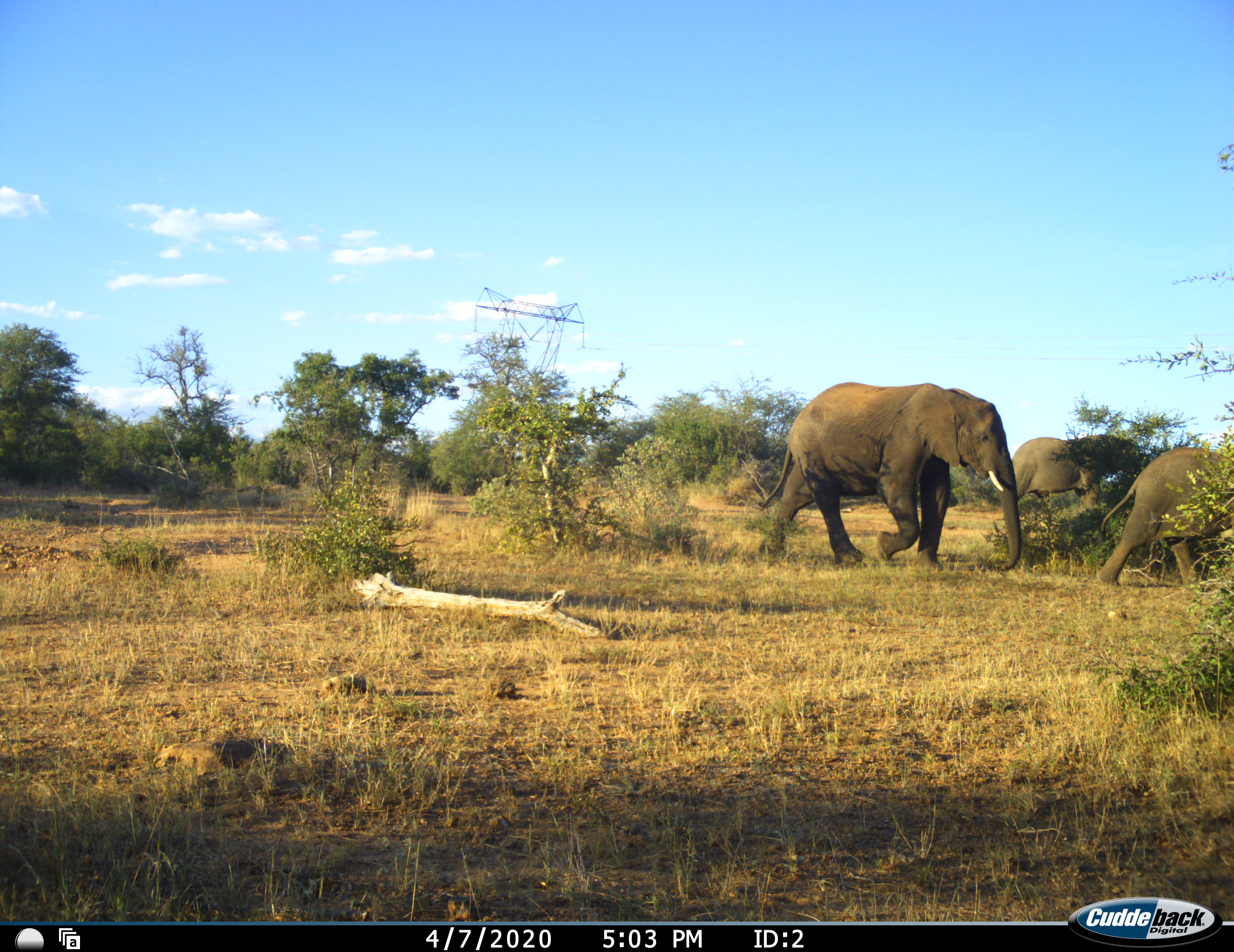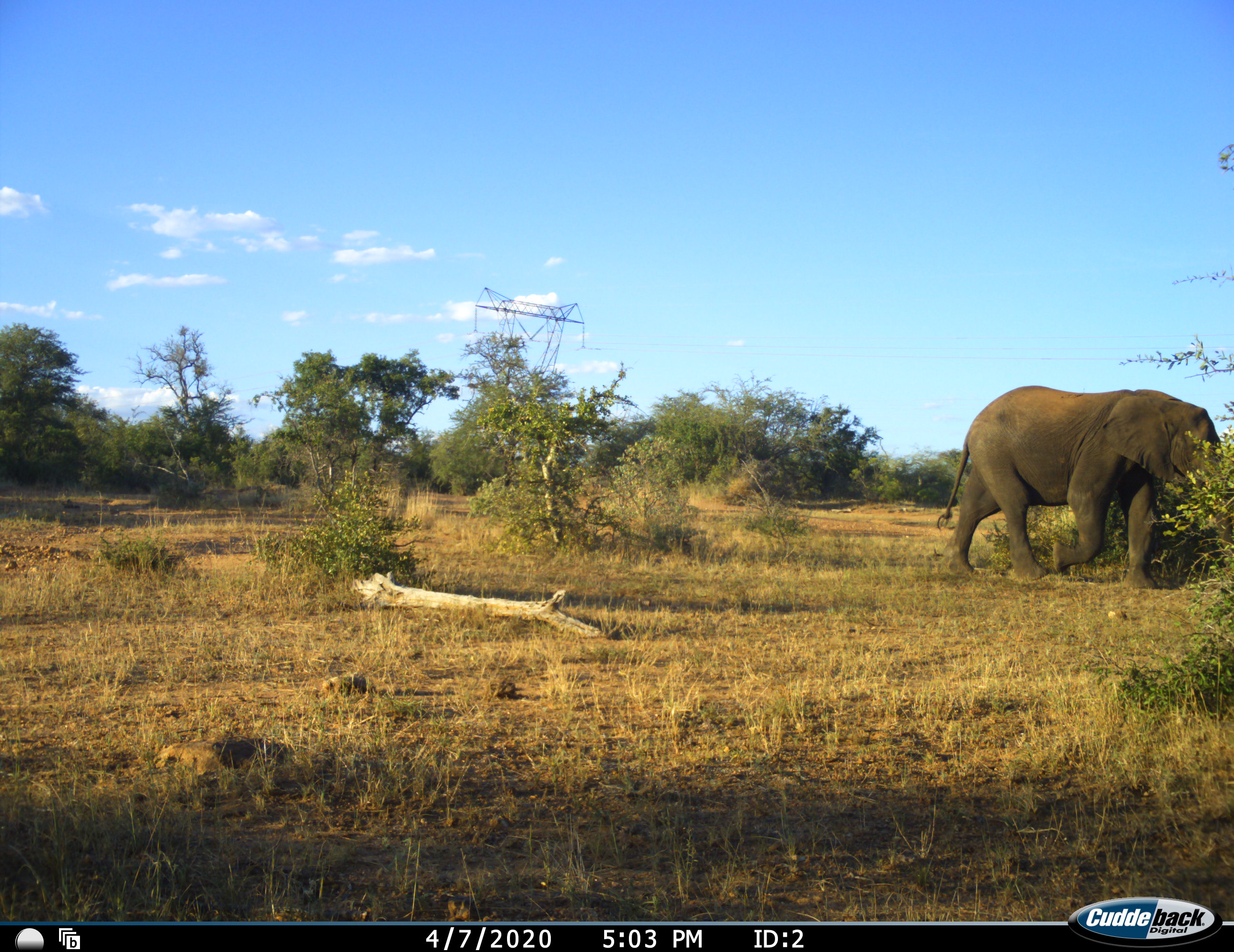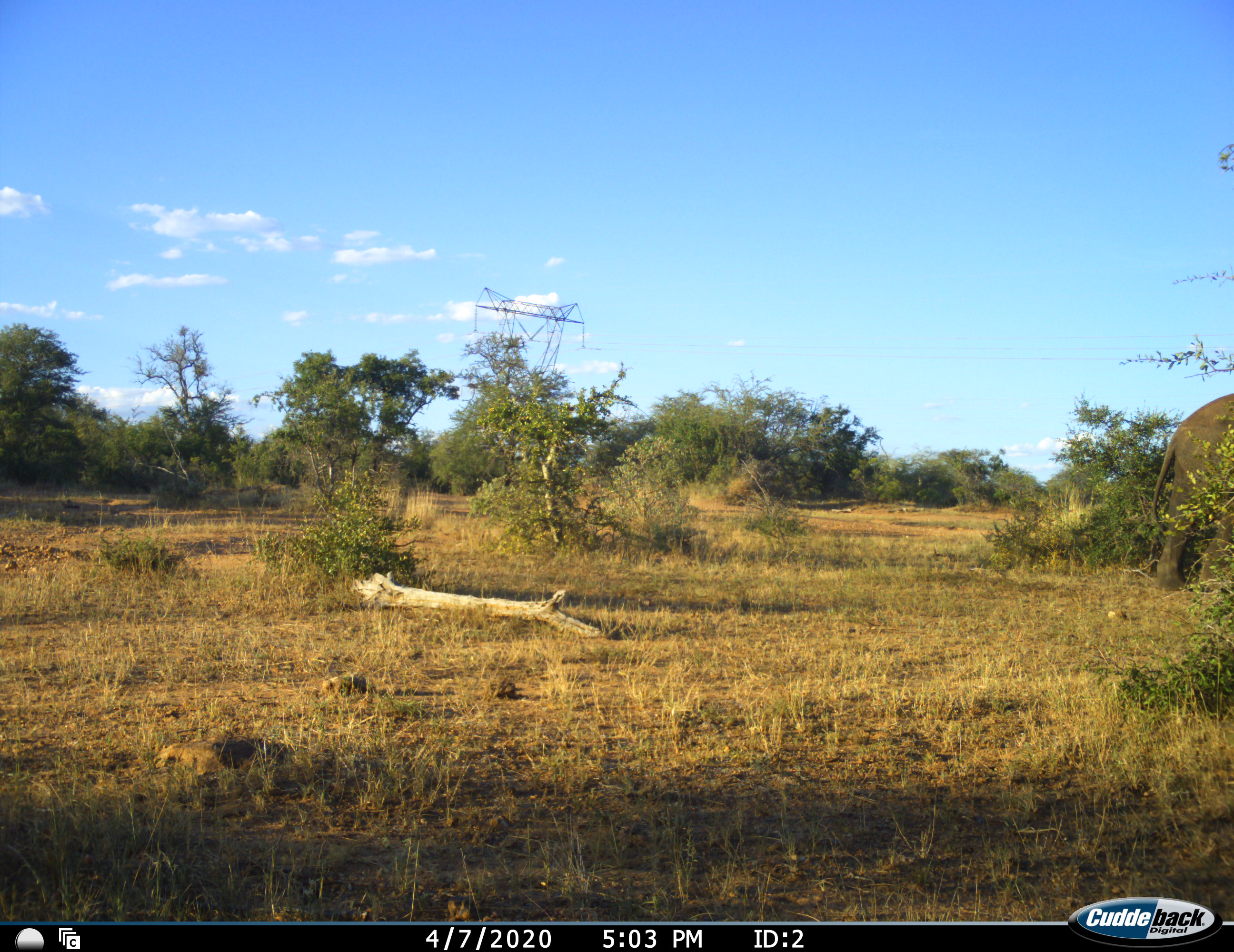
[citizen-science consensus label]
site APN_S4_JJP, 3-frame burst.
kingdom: Animalia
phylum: Chordata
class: Mammalia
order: Proboscidea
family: Elephantidae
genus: Loxodonta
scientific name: Loxodonta africana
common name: african bush elephant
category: elephant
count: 3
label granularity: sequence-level